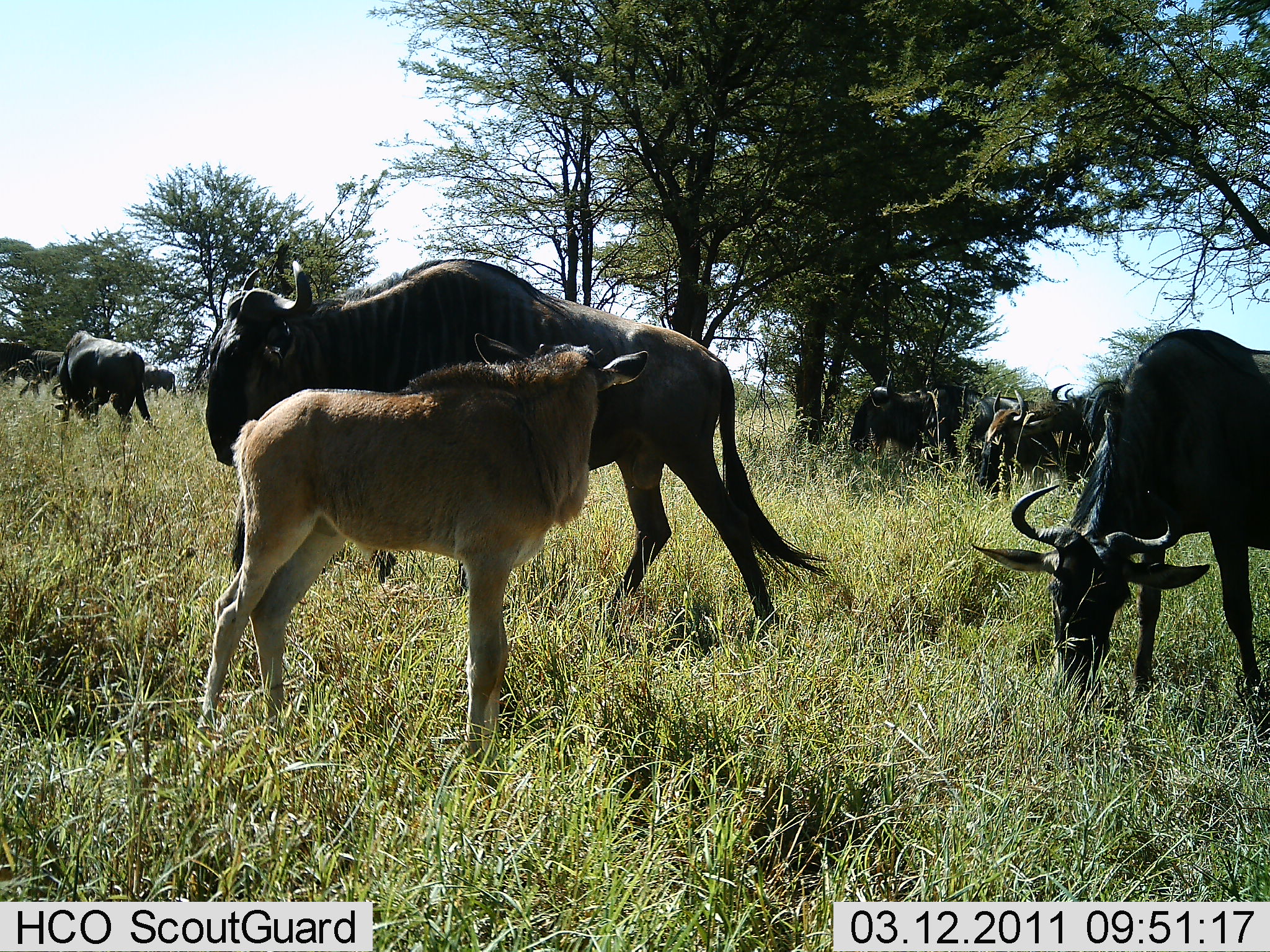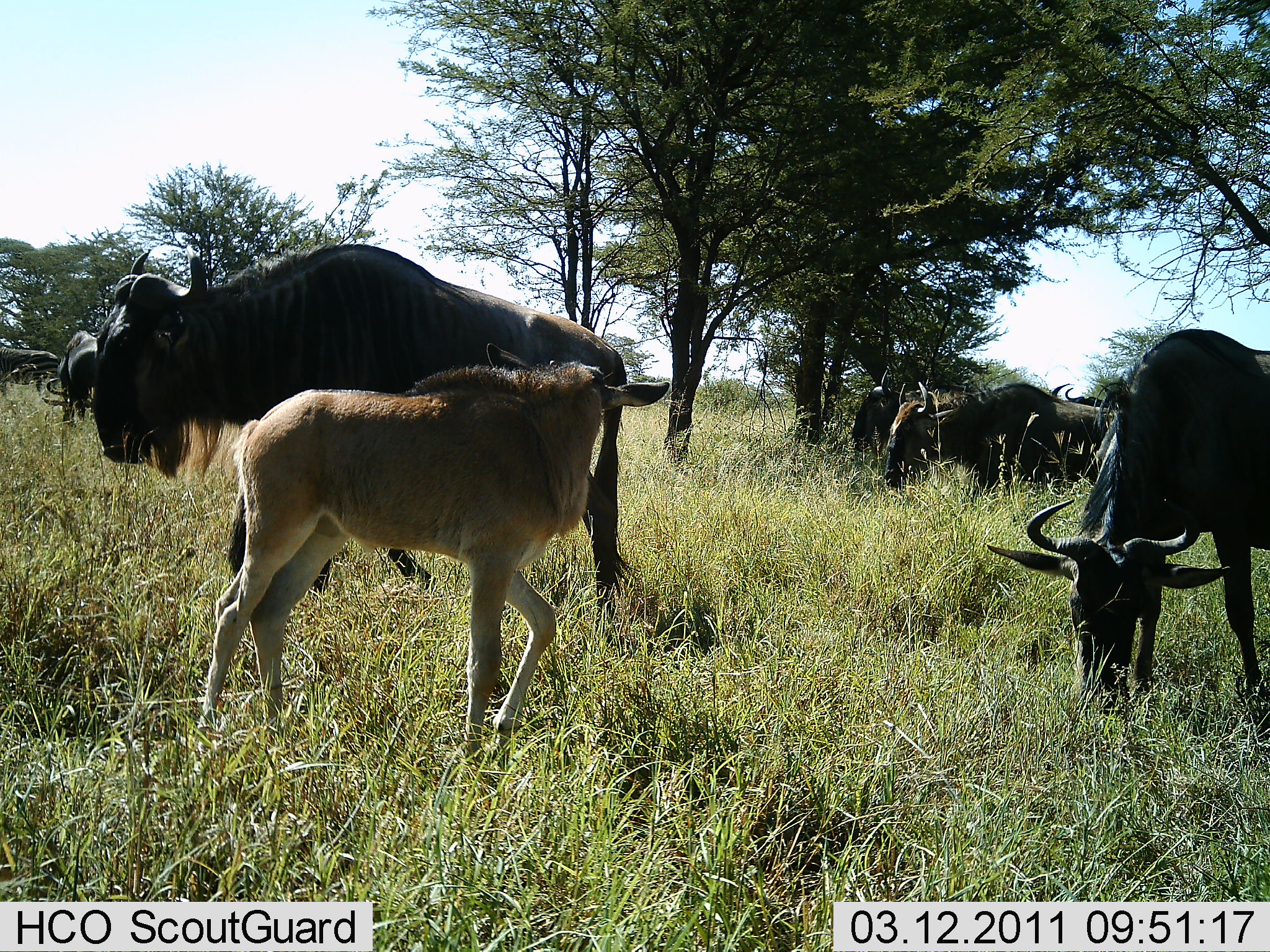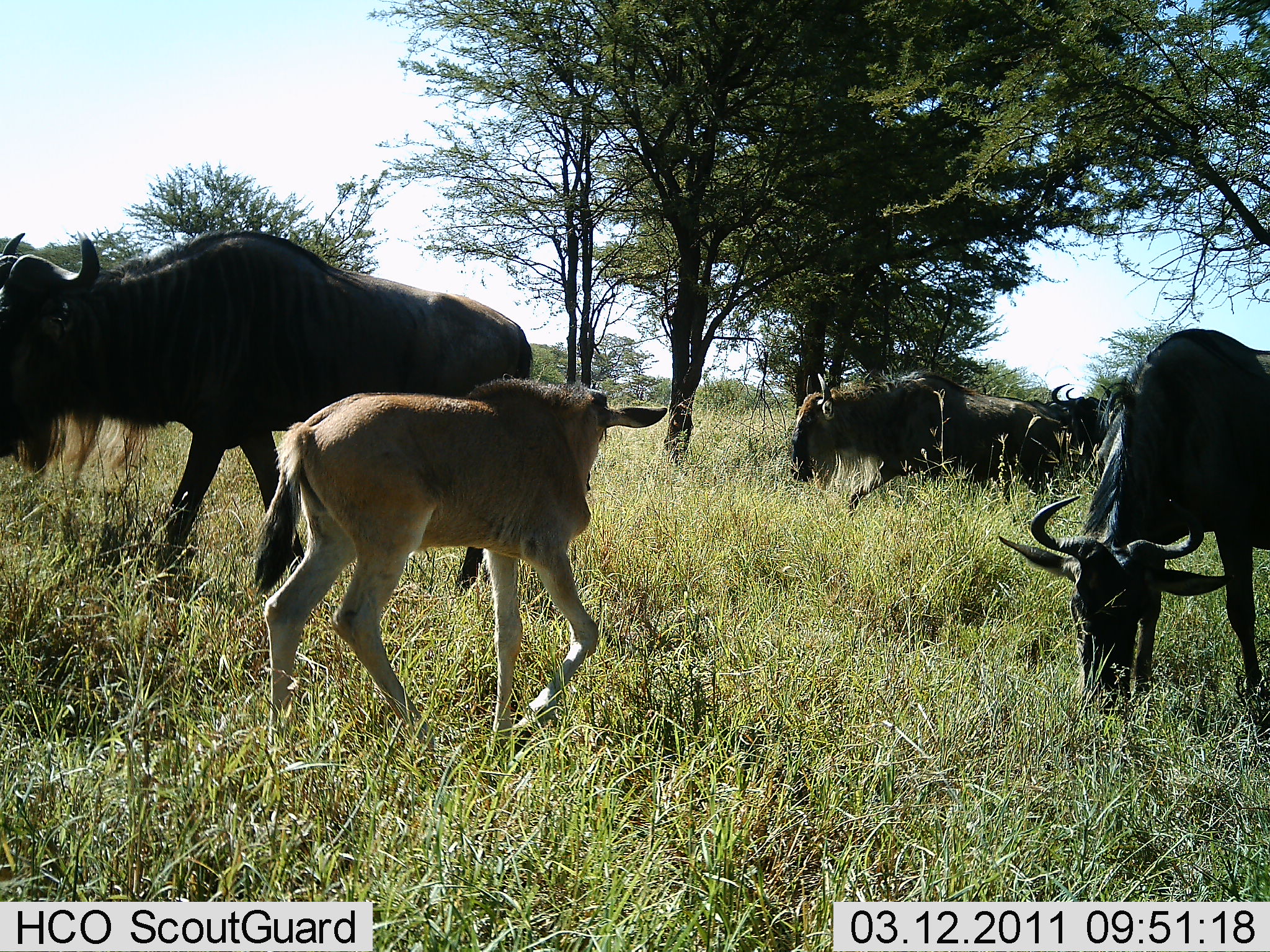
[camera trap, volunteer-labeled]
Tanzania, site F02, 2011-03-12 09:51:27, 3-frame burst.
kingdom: Animalia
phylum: Chordata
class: Mammalia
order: Artiodactyla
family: Bovidae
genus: Connochaetes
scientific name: Connochaetes taurinus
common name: blue wildebeest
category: wildebeest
Wildebeest (blue wildebeest) (Connochaetes taurinus), count 8. Behavior (volunteer vote fractions): standing 36%, resting 9%, moving 64%, interacting 9%. Young present (vote fraction): 73%. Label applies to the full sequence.